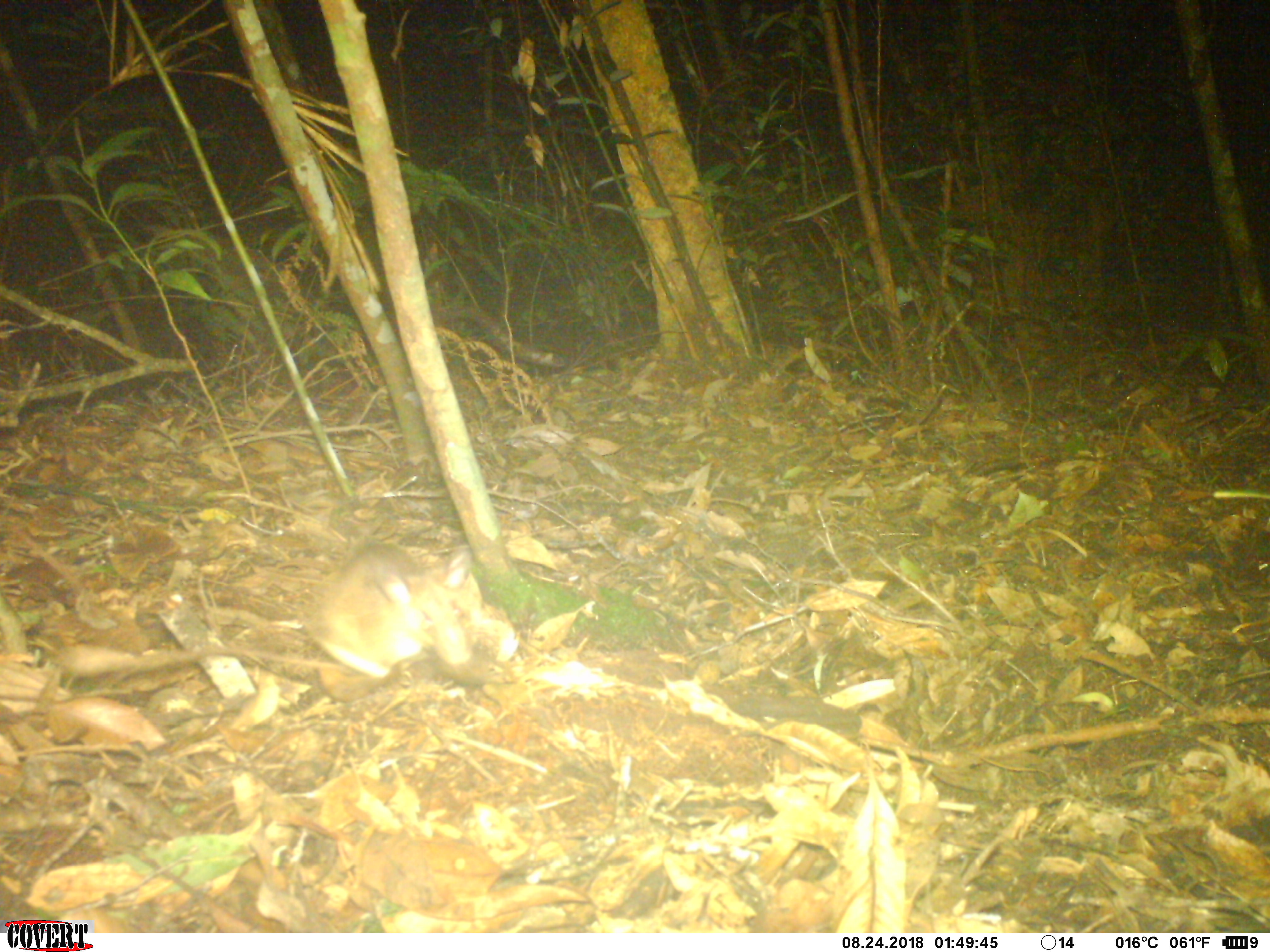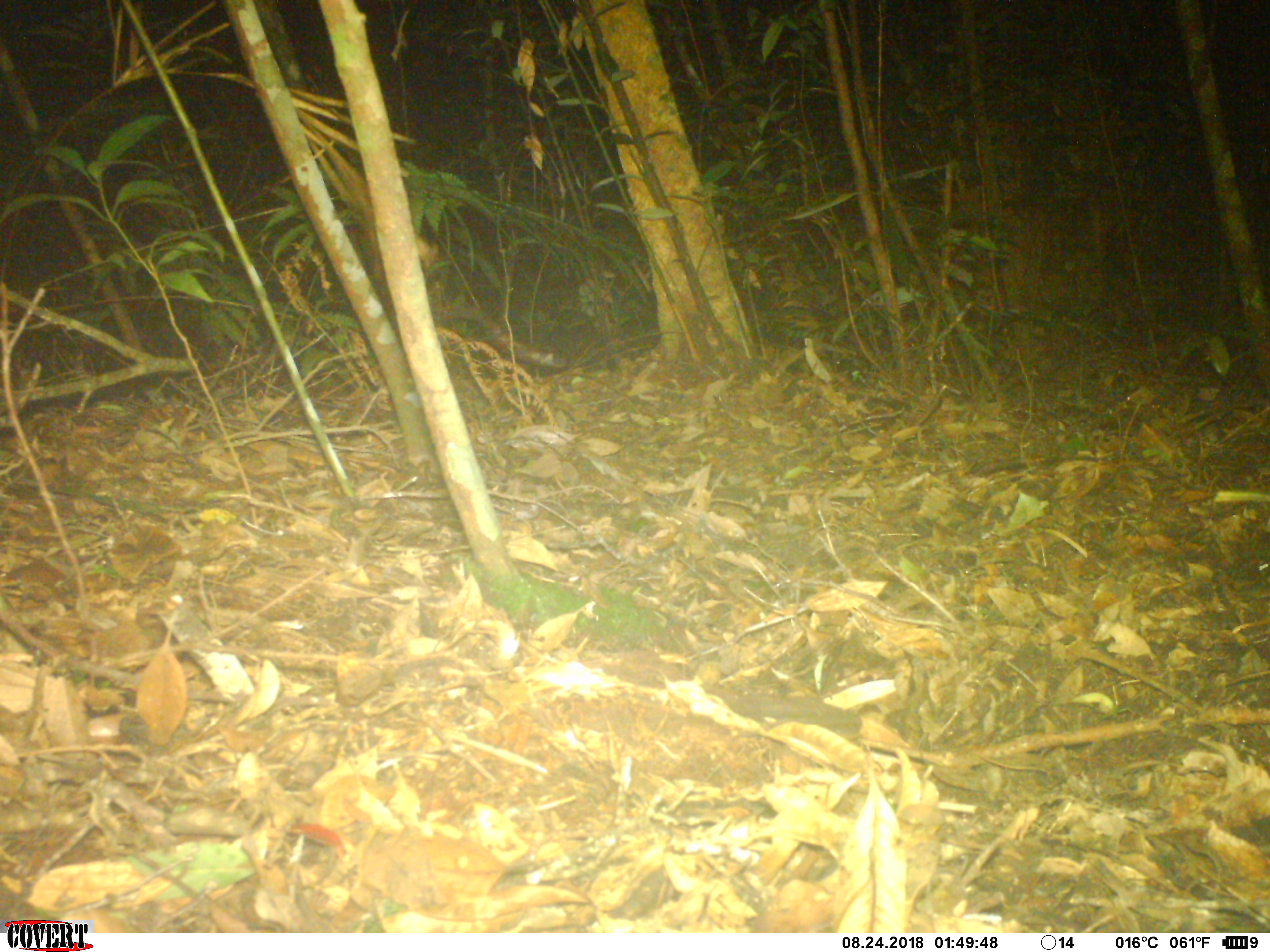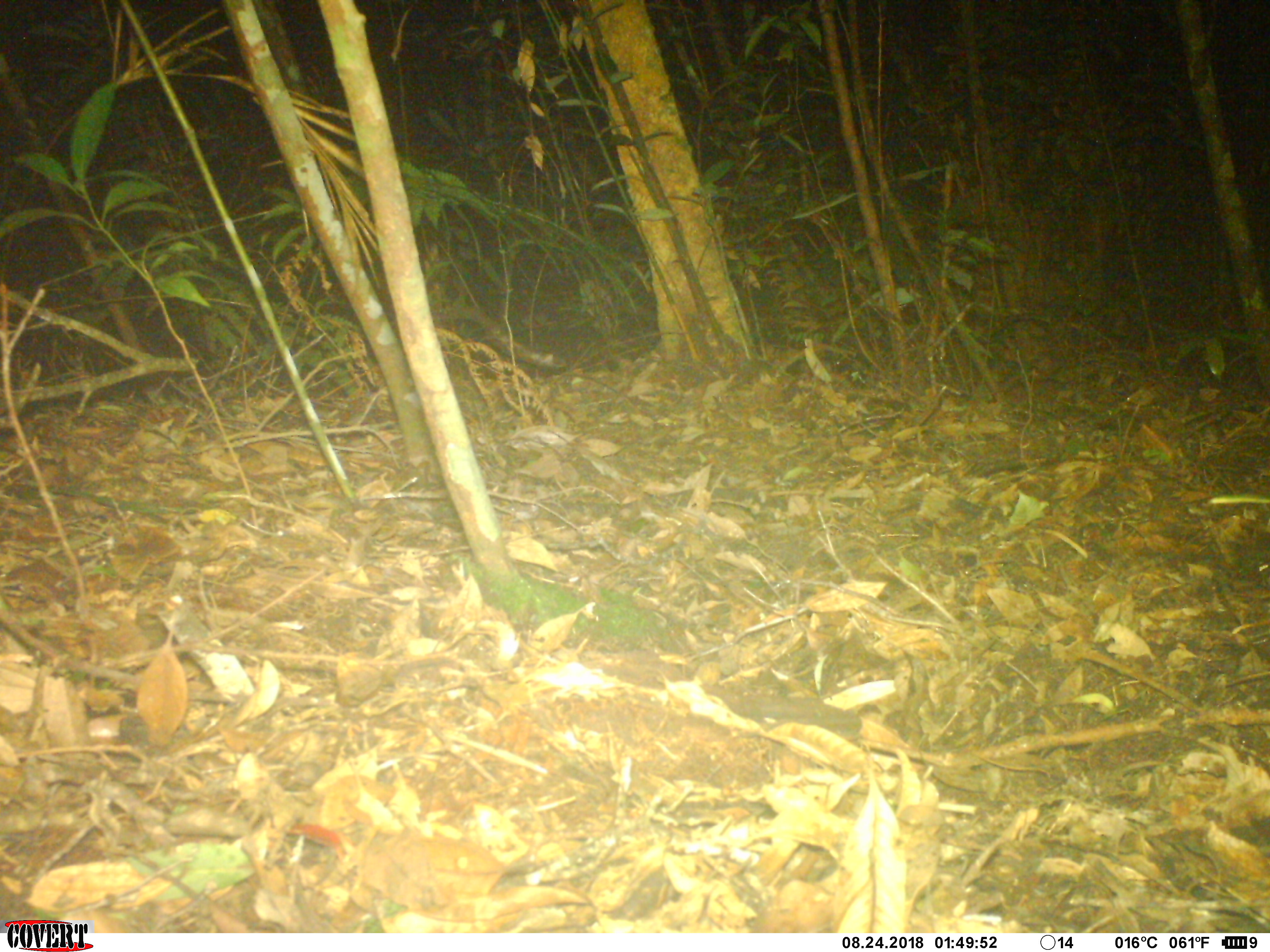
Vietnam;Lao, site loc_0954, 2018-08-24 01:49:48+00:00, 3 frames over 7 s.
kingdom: Animalia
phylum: Chordata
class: Mammalia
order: Rodentia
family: Muridae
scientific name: Muridae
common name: old-world mice and rats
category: unidentified murid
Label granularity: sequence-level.